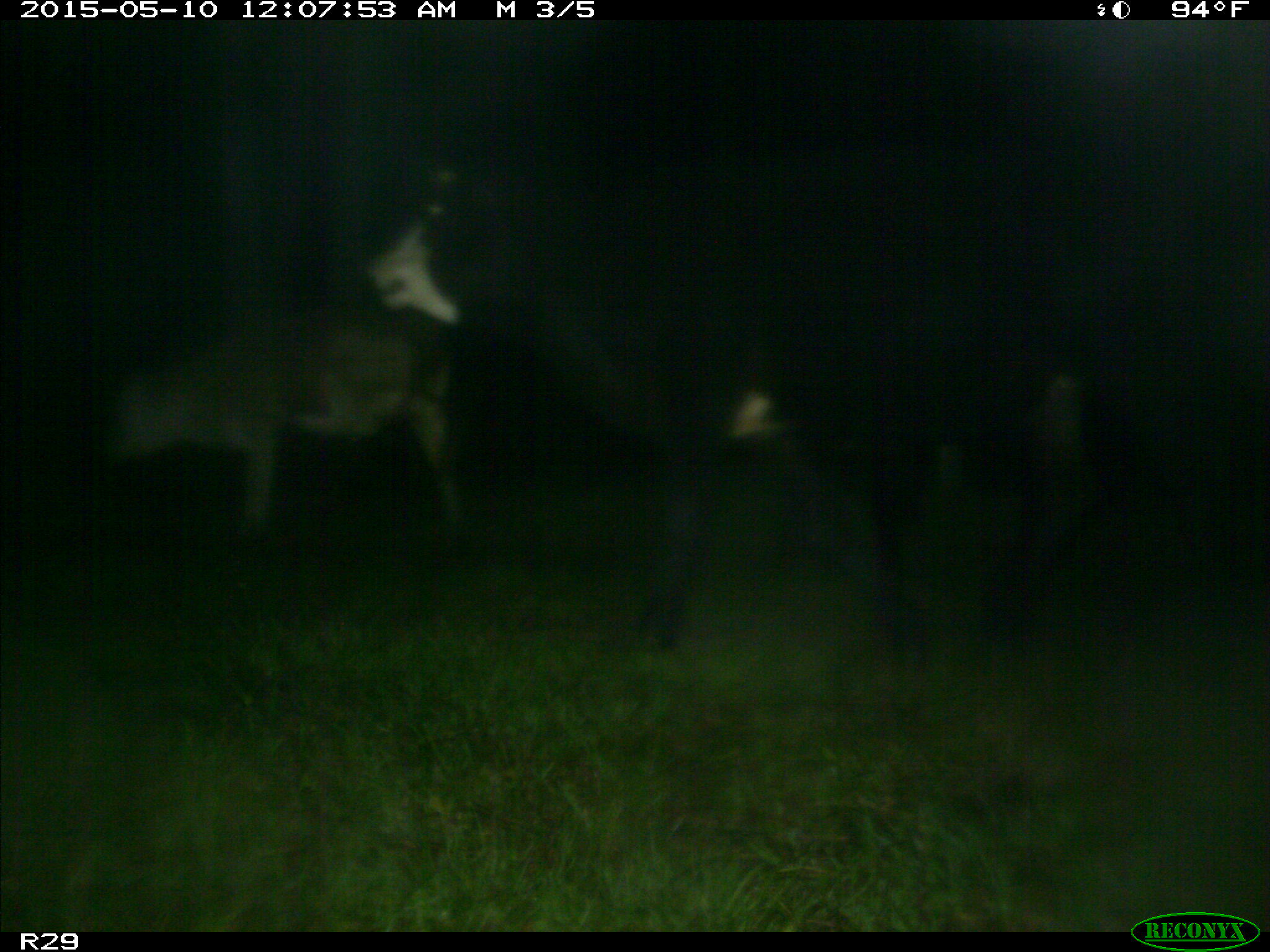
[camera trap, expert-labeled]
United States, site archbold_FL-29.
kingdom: Animalia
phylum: Chordata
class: Mammalia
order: Artiodactyla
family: Bovidae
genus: Bos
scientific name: Bos taurus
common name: domestic cow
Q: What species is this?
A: Bos taurus (domestic cow).